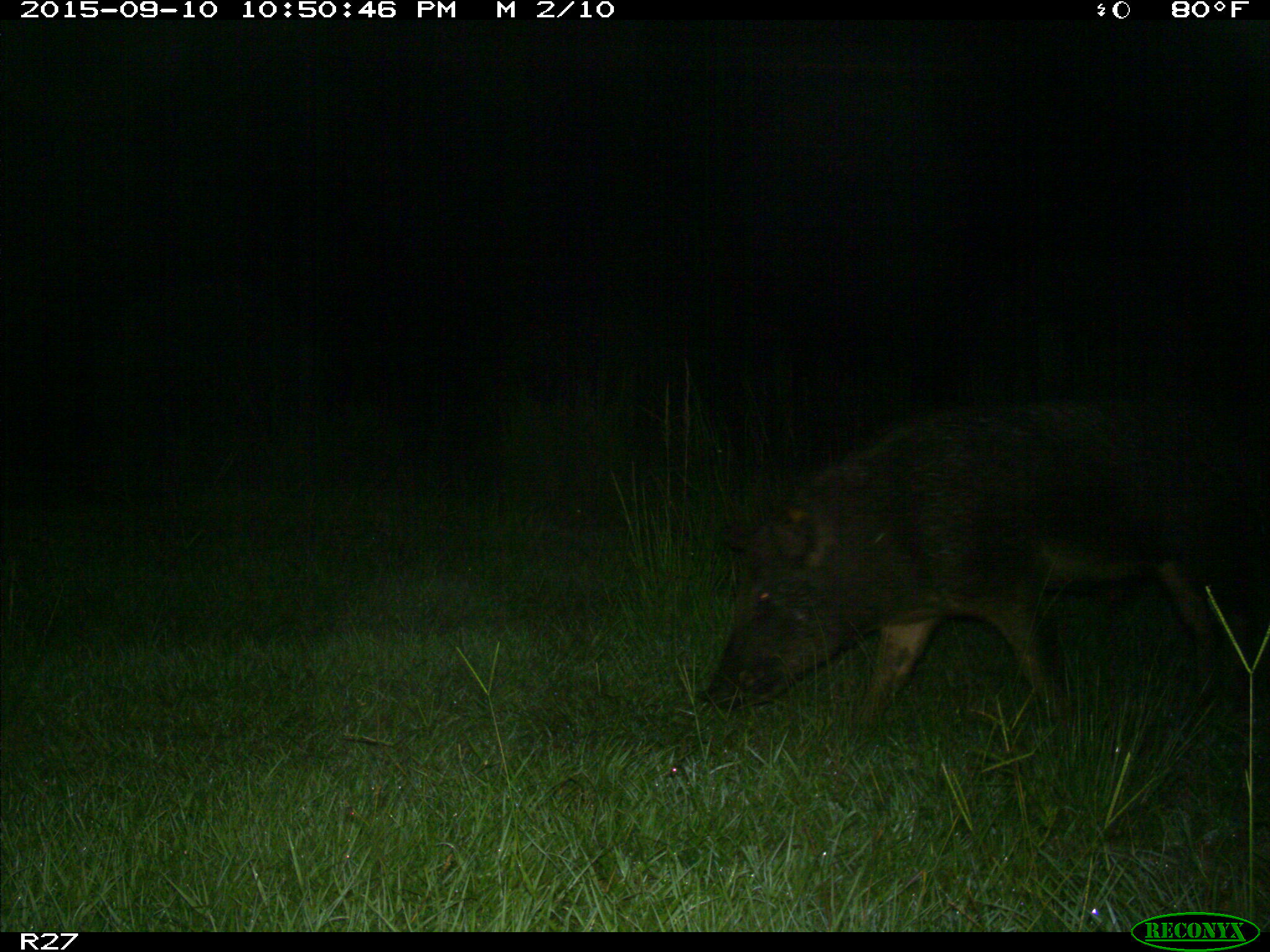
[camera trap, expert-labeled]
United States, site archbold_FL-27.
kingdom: Animalia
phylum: Chordata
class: Mammalia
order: Artiodactyla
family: Suidae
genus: Sus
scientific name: Sus scrofa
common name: wild boar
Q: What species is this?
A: Sus scrofa (wild boar).